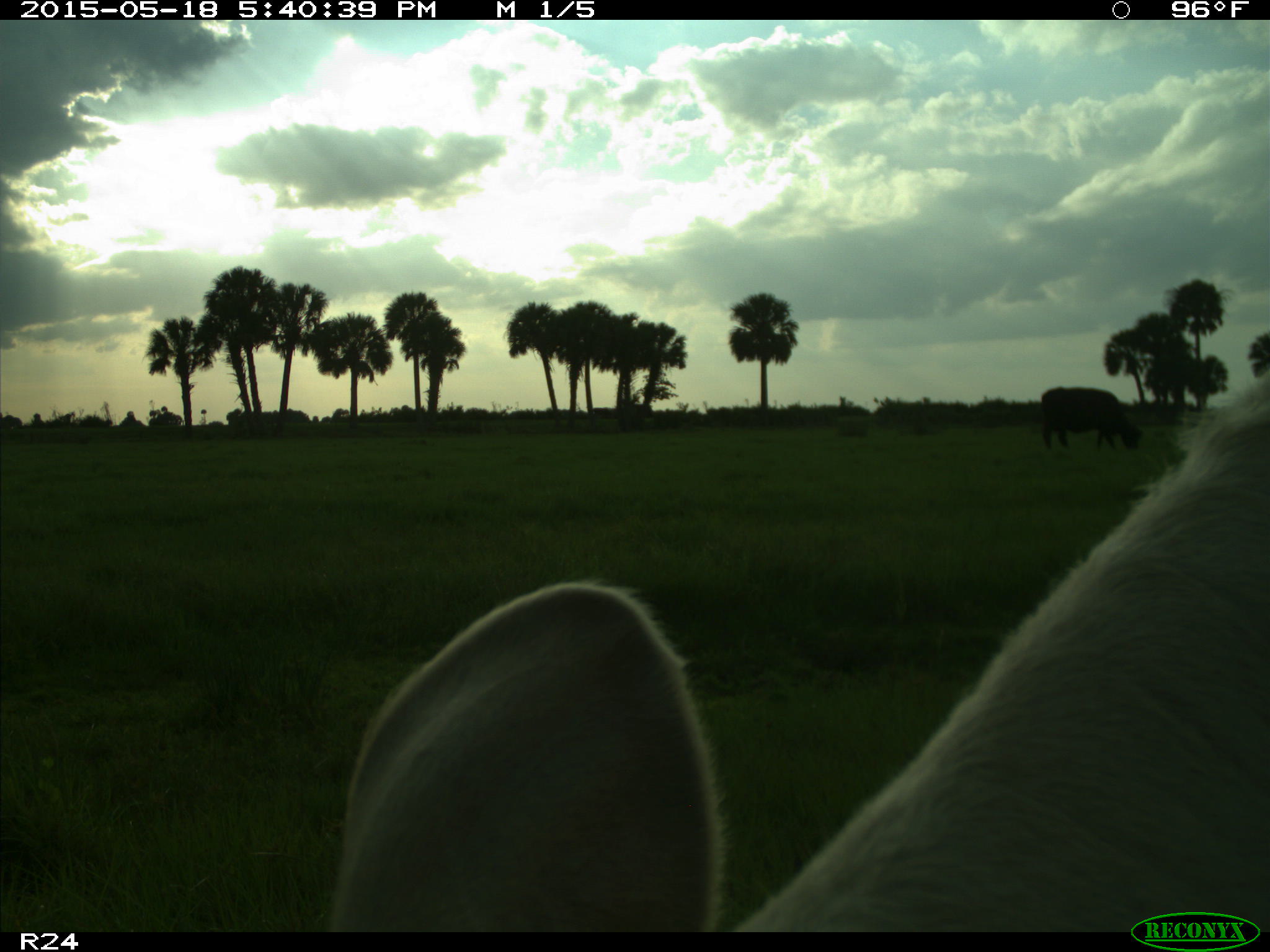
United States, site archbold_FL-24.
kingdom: Animalia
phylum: Chordata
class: Mammalia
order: Artiodactyla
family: Bovidae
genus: Bos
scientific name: Bos taurus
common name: domestic cow